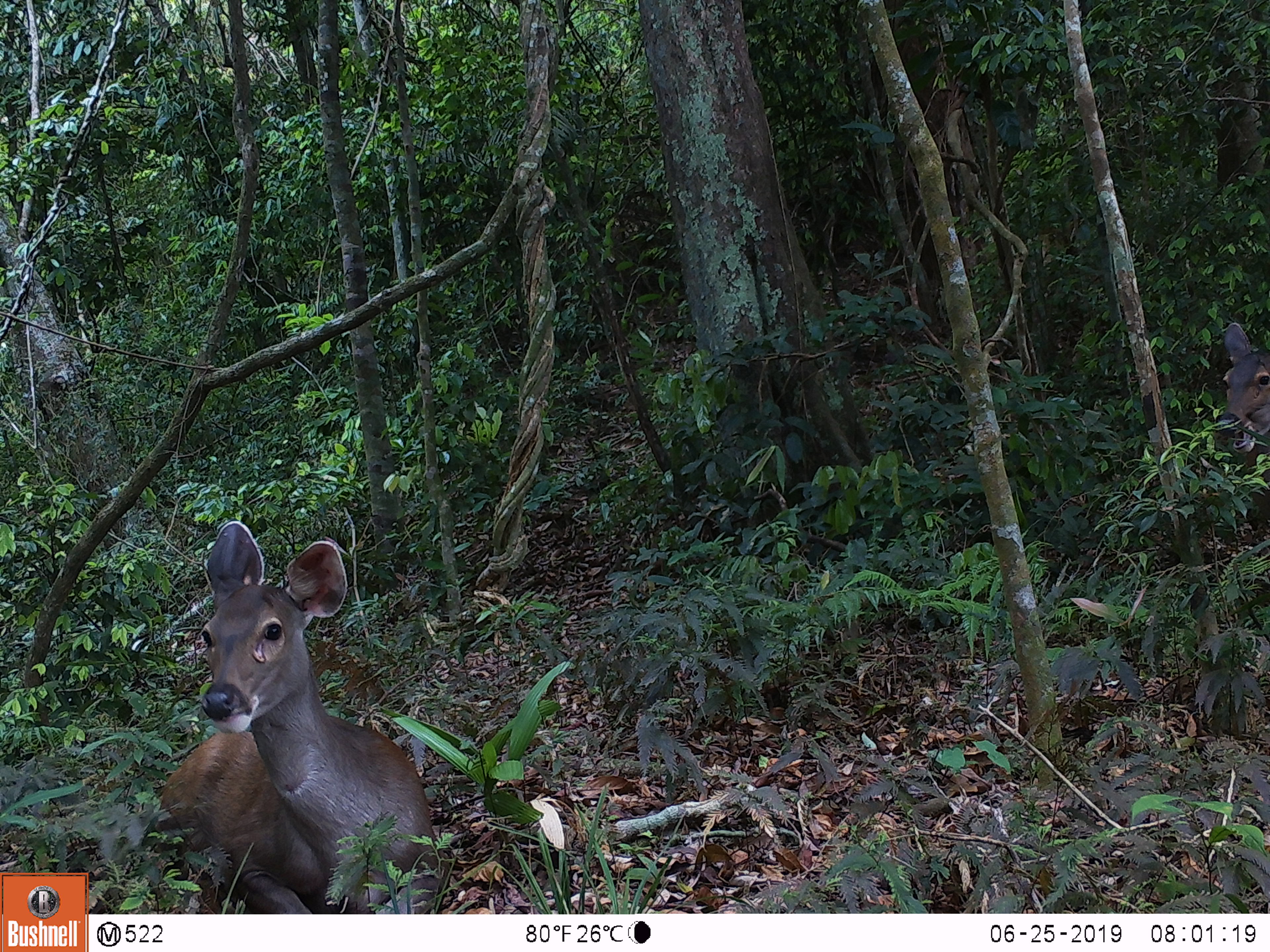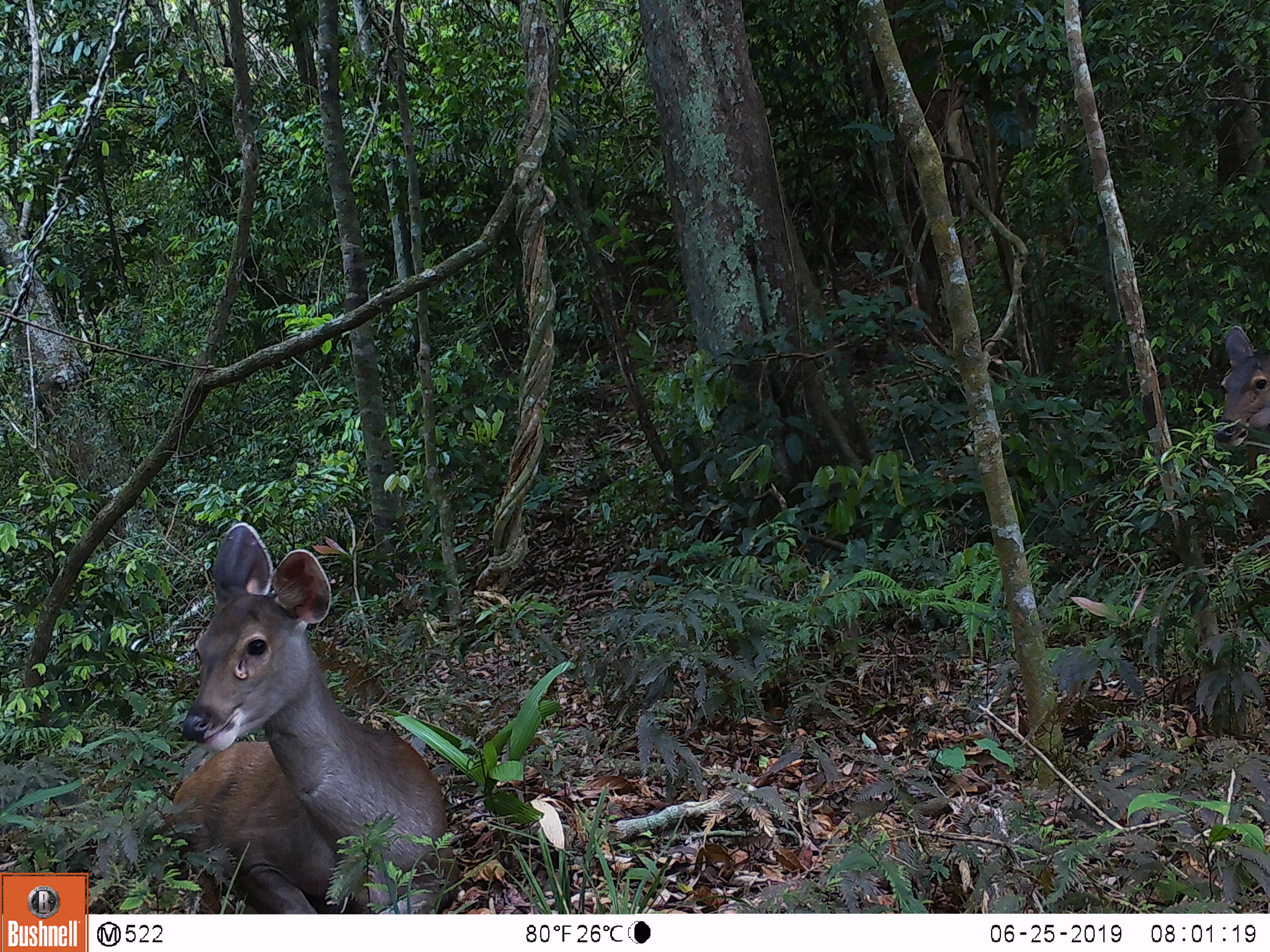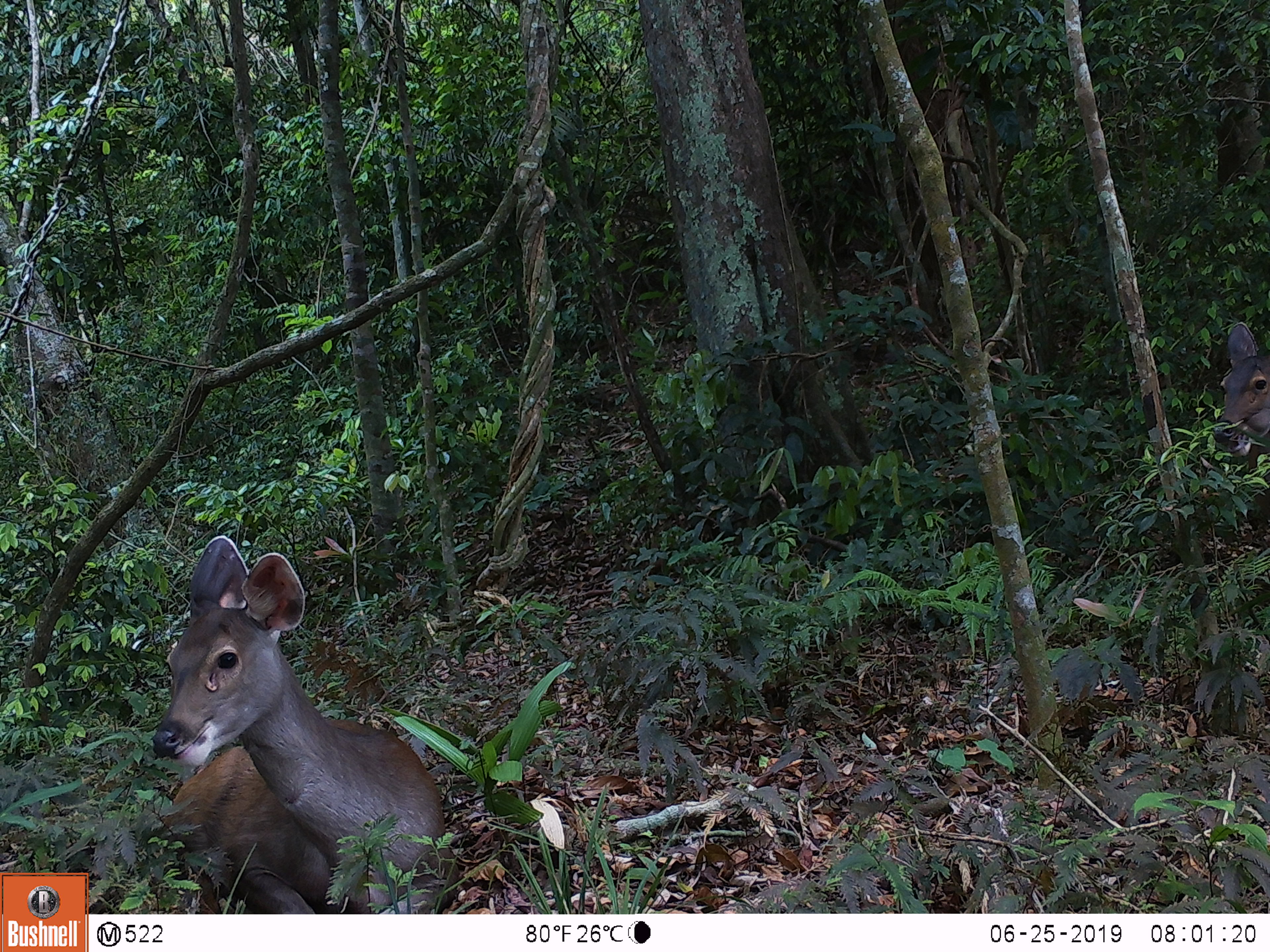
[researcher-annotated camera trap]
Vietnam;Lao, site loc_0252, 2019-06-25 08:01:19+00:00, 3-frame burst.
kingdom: Animalia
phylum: Chordata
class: Mammalia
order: Artiodactyla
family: Cervidae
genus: Rusa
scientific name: Rusa unicolor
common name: sambar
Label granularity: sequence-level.